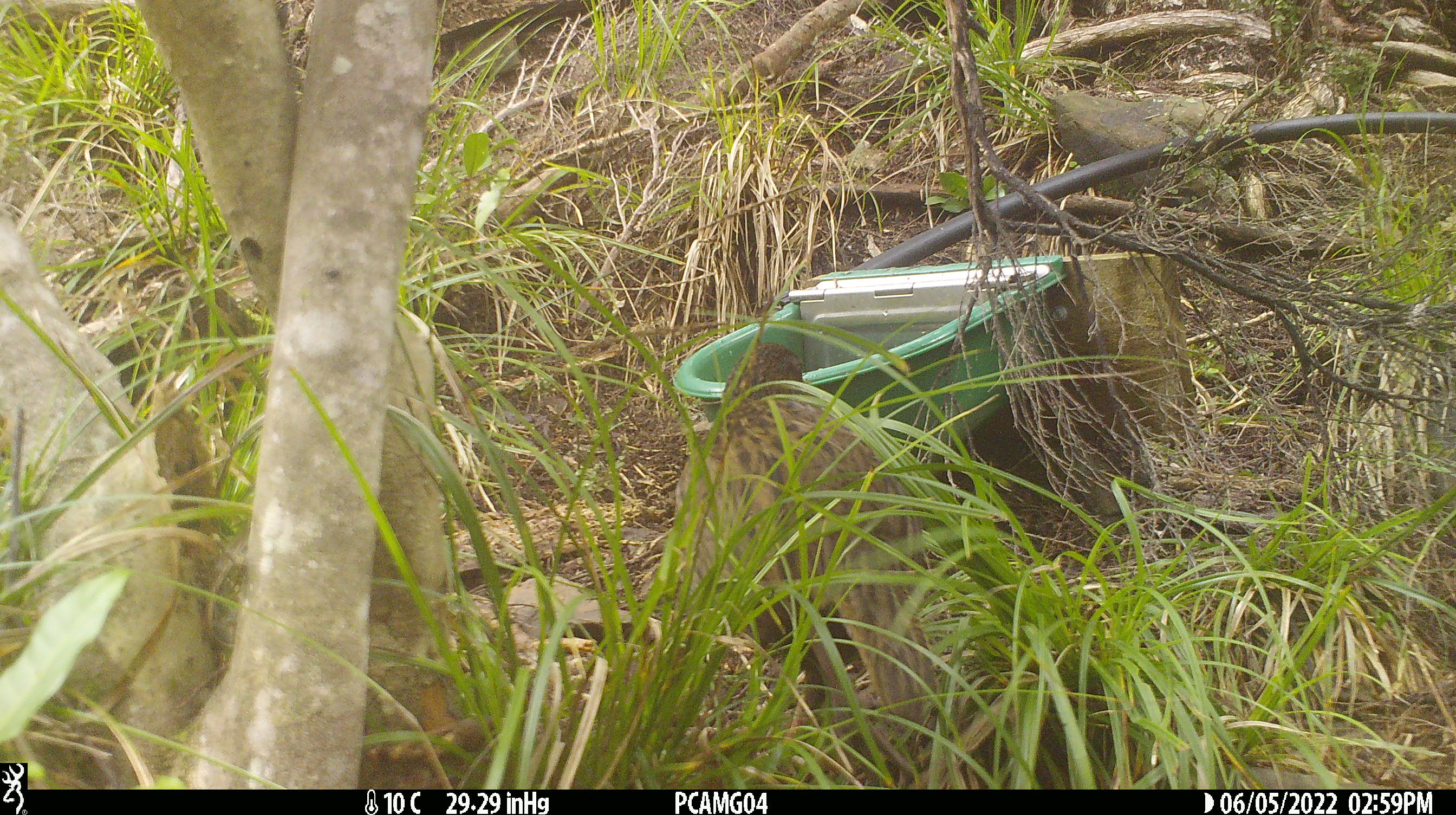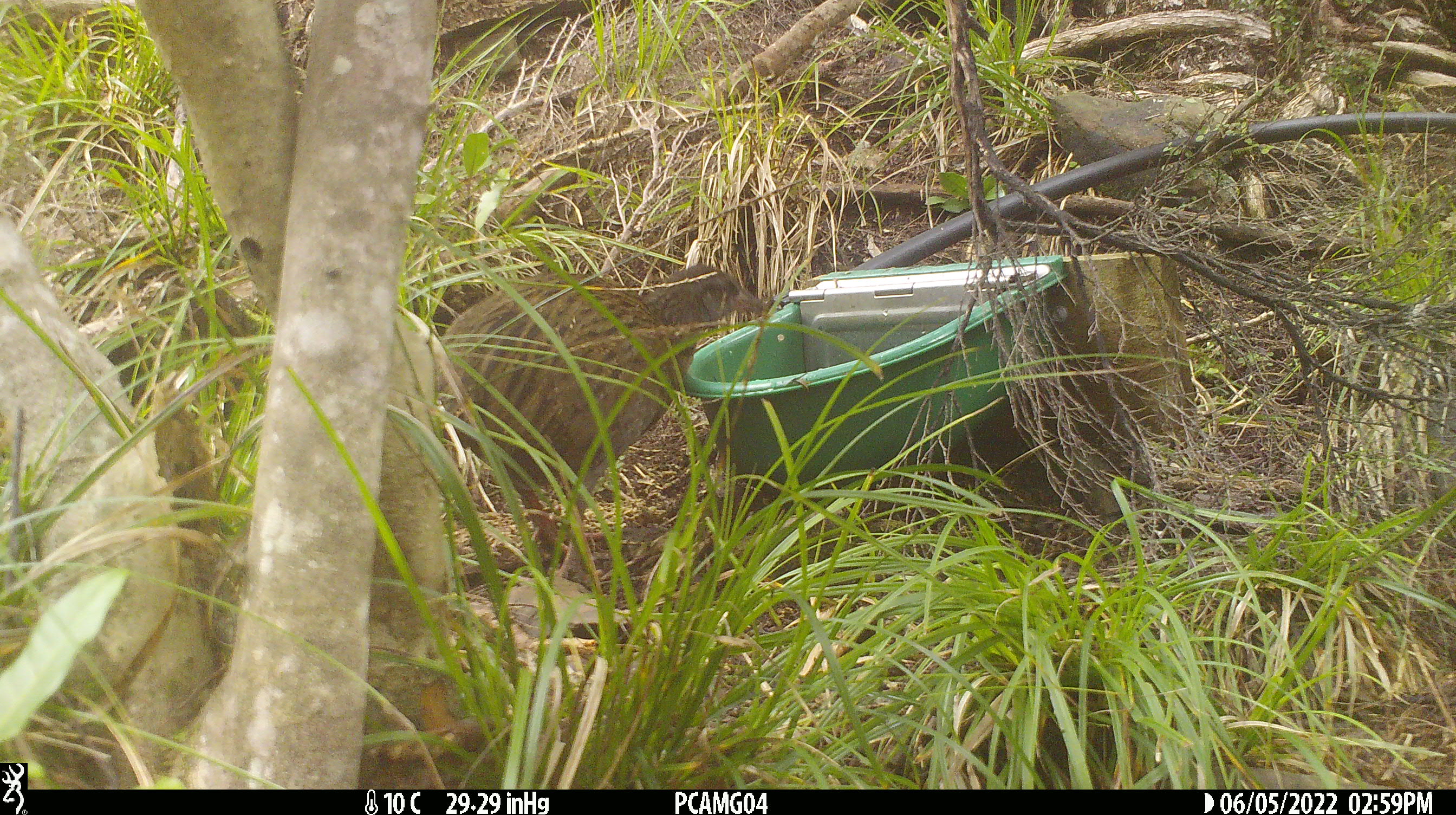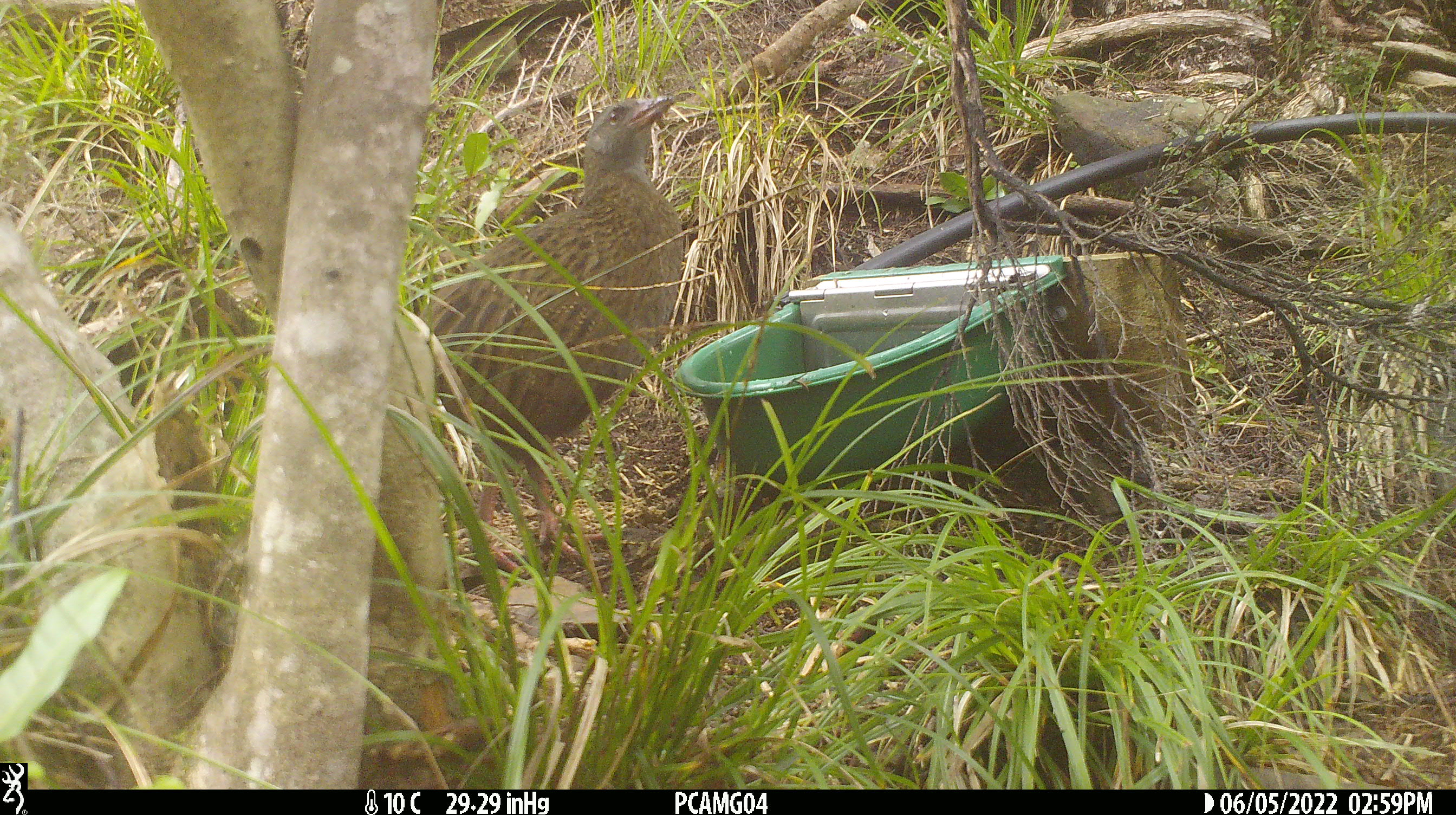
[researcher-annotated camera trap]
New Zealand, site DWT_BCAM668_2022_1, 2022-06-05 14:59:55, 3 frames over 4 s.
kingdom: Animalia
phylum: Chordata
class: Aves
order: Gruiformes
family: Rallidae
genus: Gallirallus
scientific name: Gallirallus australis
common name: weka